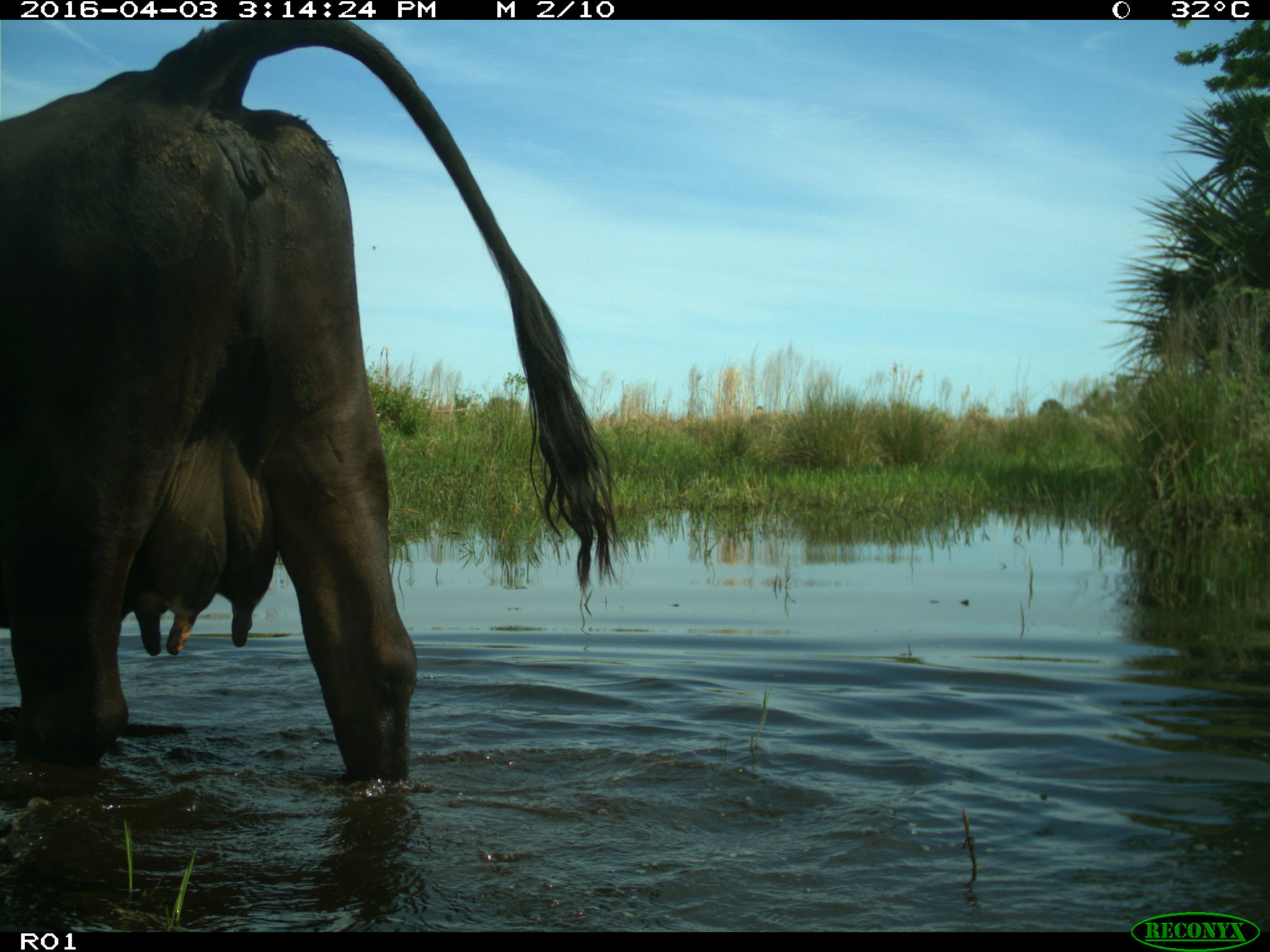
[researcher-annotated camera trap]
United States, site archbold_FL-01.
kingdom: Animalia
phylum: Chordata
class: Mammalia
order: Artiodactyla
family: Bovidae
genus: Bos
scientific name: Bos taurus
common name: domestic cow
Bos taurus (domestic cow).